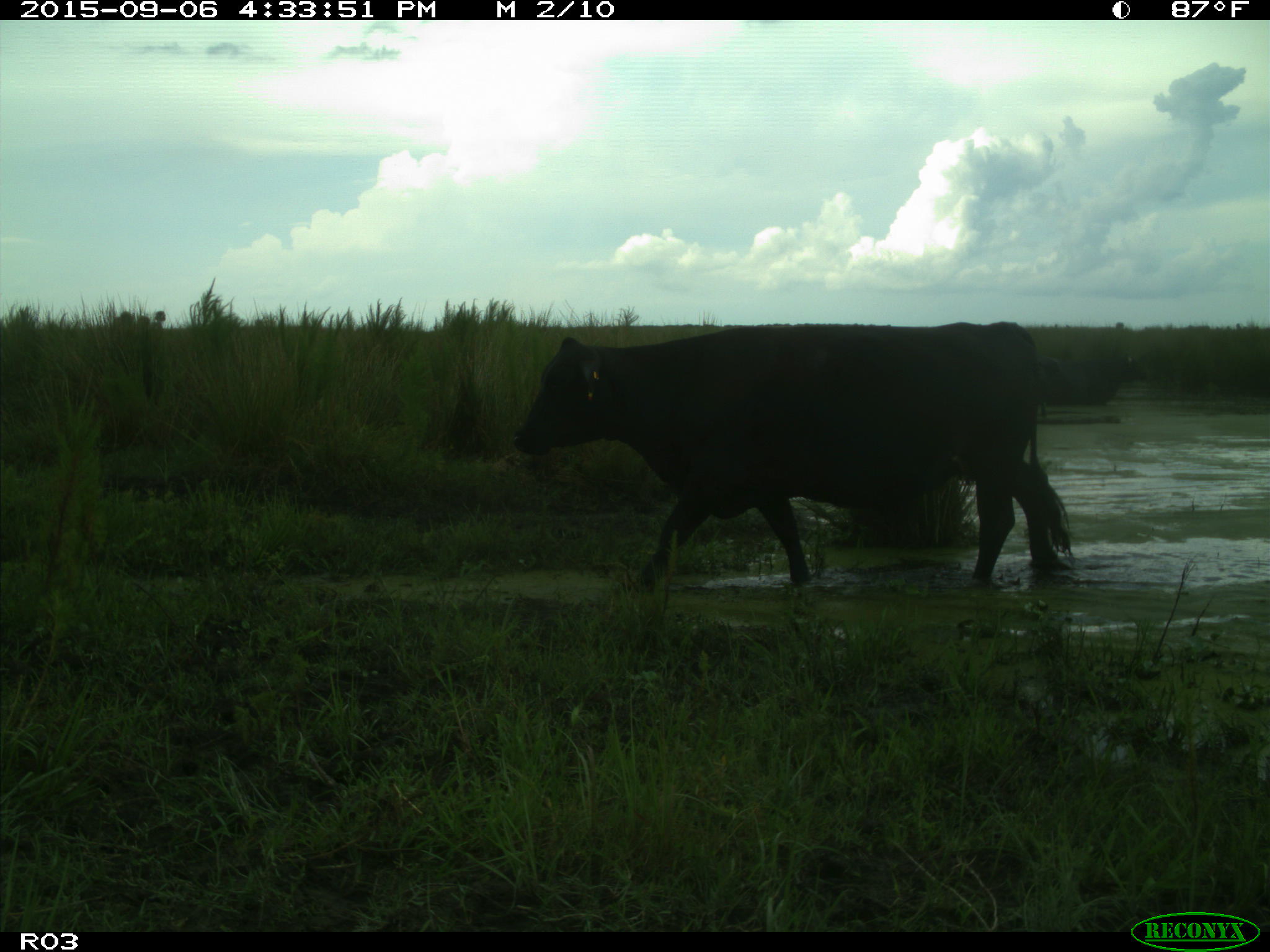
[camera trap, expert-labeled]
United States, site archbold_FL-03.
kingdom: Animalia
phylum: Chordata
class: Mammalia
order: Artiodactyla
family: Bovidae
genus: Bos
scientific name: Bos taurus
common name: domestic cow